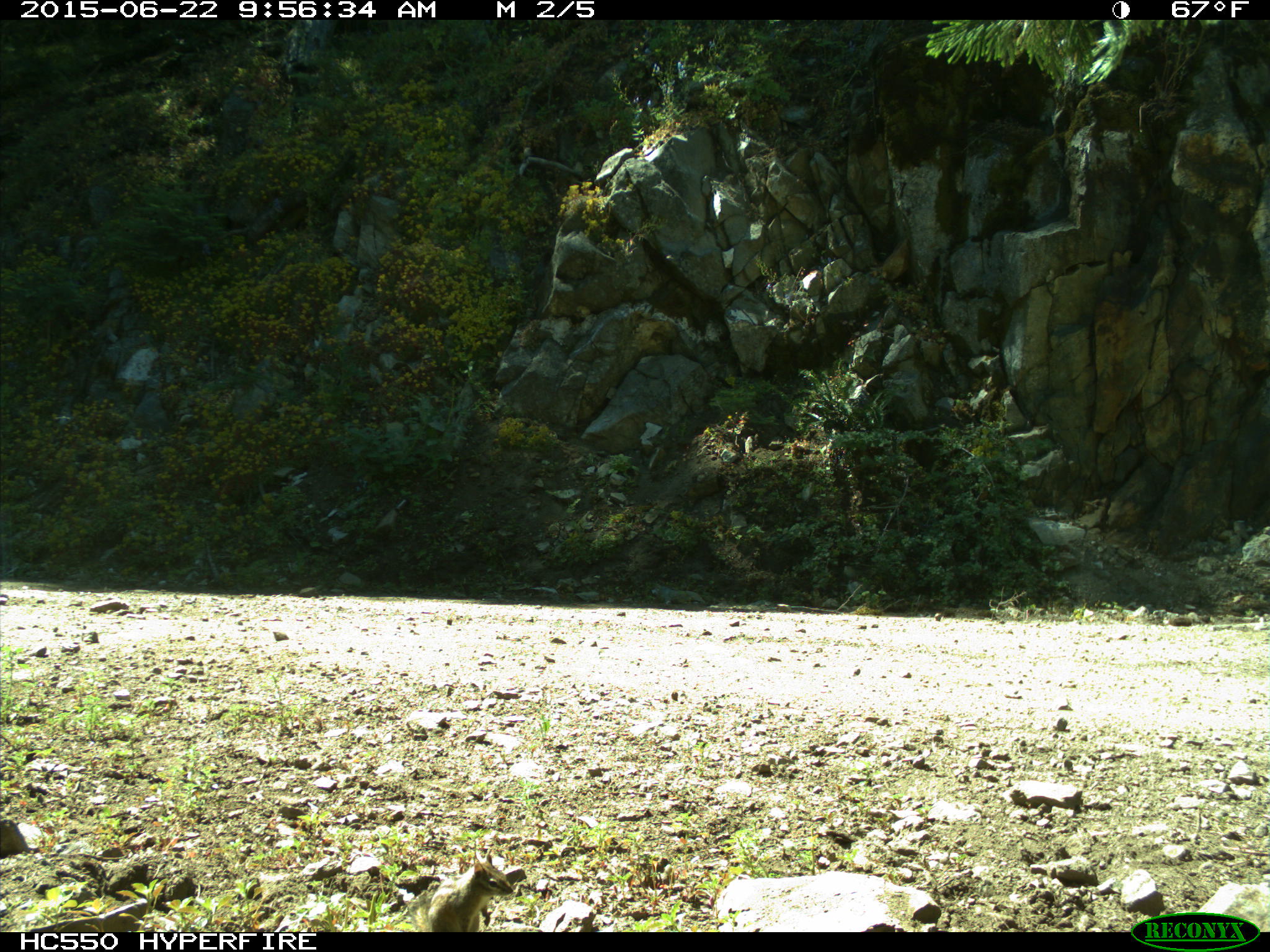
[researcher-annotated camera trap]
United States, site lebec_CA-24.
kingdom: Animalia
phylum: Chordata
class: Mammalia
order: Rodentia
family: Sciuridae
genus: Tamias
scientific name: Tamias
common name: chipmunk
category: unidentified chipmunk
Unidentified chipmunk (chipmunk) (Tamias).